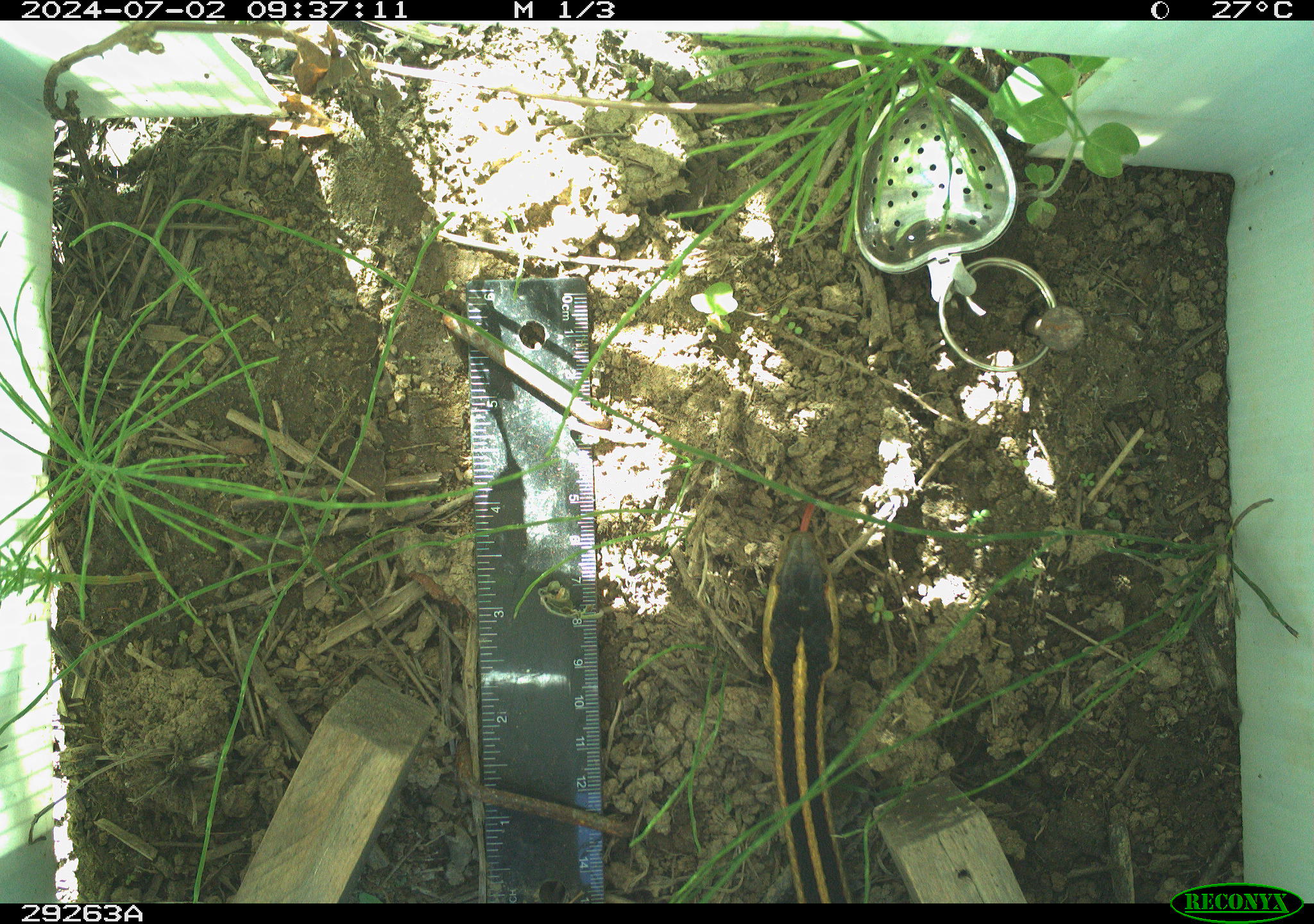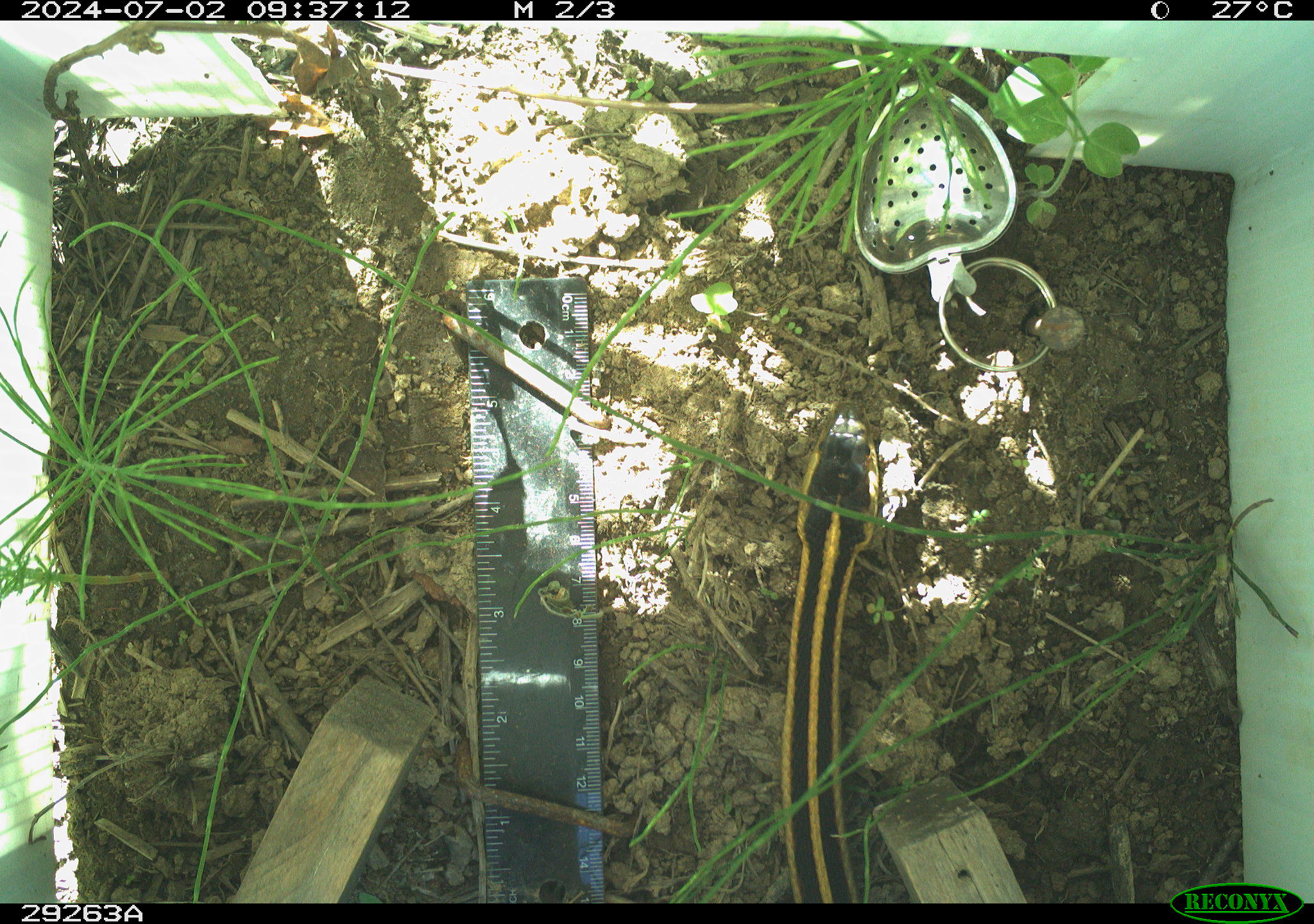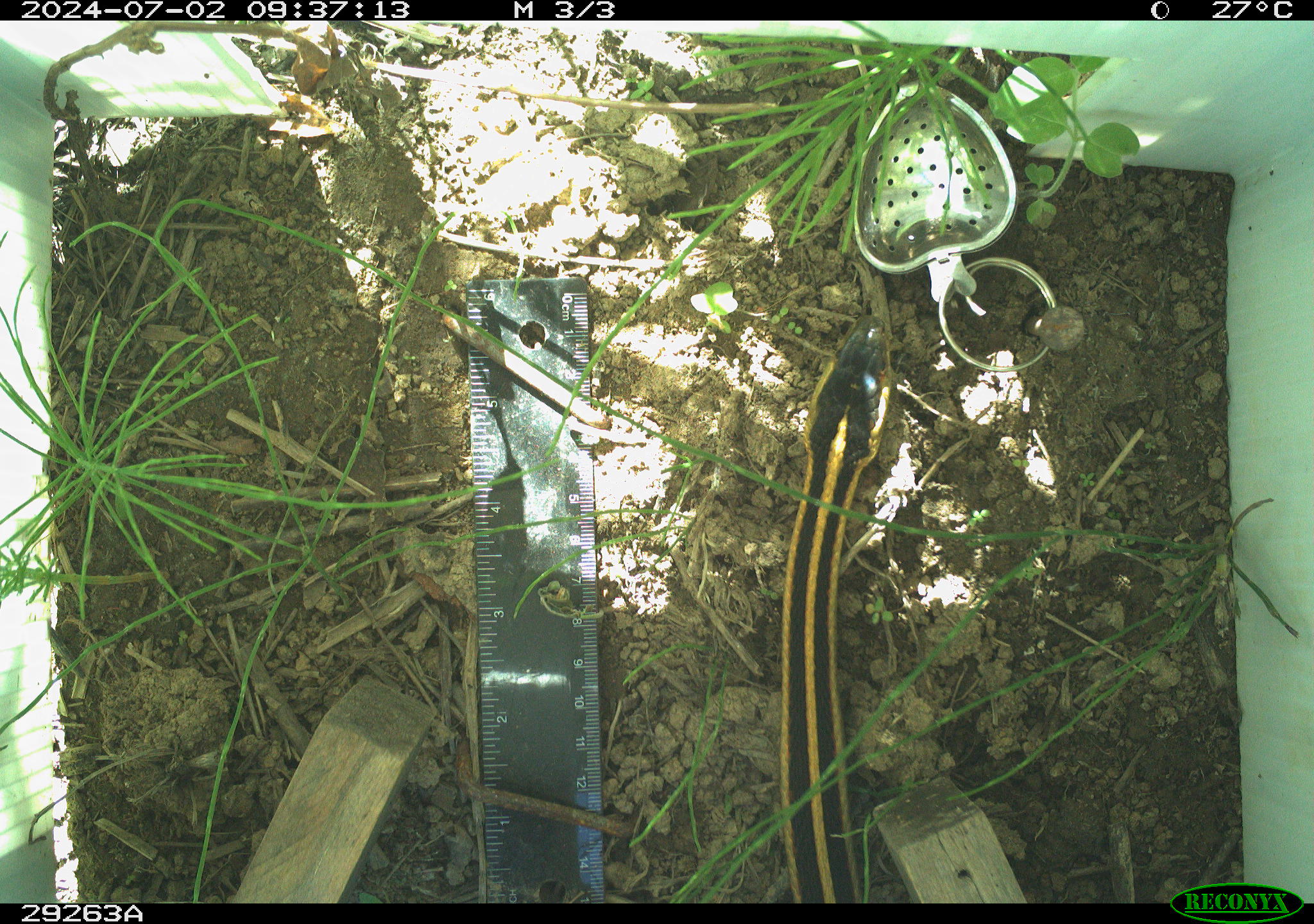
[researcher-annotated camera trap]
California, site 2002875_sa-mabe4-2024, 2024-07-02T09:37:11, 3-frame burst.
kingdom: Animalia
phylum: Chordata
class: Reptilia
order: Squamata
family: Colubridae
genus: Thamnophis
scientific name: Thamnophis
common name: american gartersnakes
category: thamnophis species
Thamnophis species (american gartersnakes) (Thamnophis).